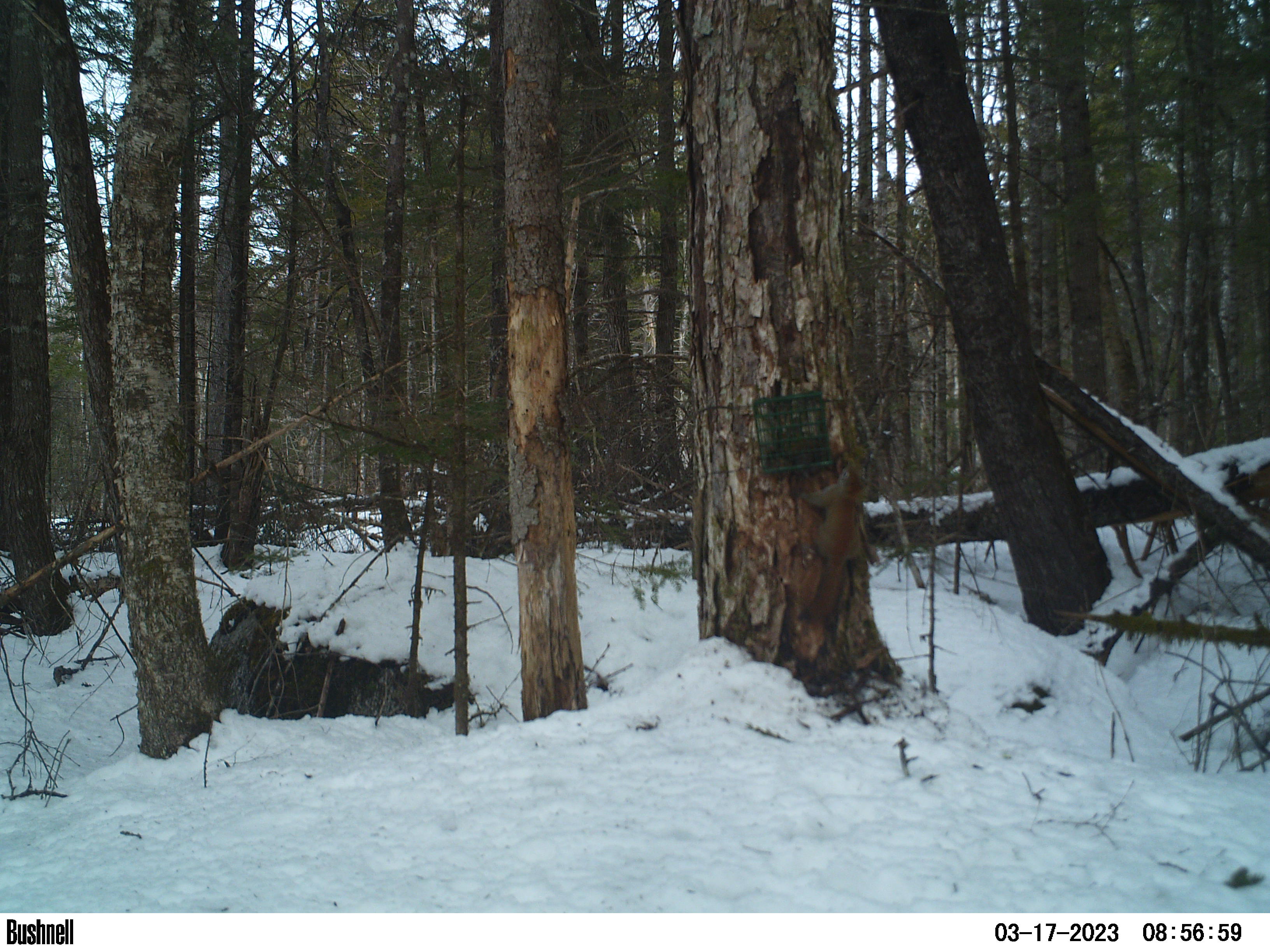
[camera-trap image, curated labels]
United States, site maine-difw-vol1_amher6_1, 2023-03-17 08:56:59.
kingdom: Animalia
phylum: Chordata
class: Mammalia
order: Rodentia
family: Sciuridae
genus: Tamiasciurus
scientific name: Tamiasciurus hudsonicus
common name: red squirrel